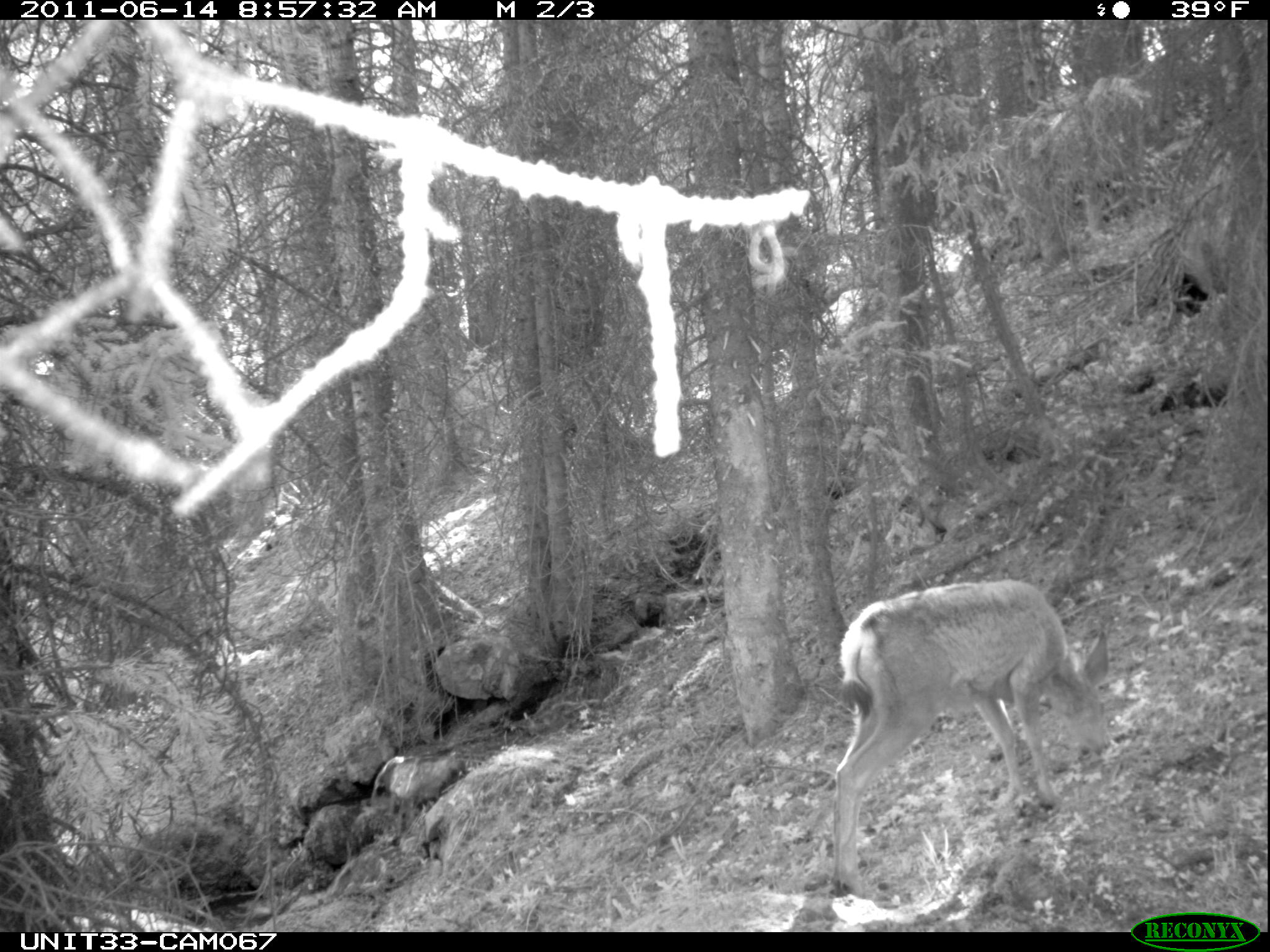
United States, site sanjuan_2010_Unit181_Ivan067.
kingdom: Animalia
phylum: Chordata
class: Mammalia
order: Artiodactyla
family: Cervidae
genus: Odocoileus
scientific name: Odocoileus hemionus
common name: mule deer